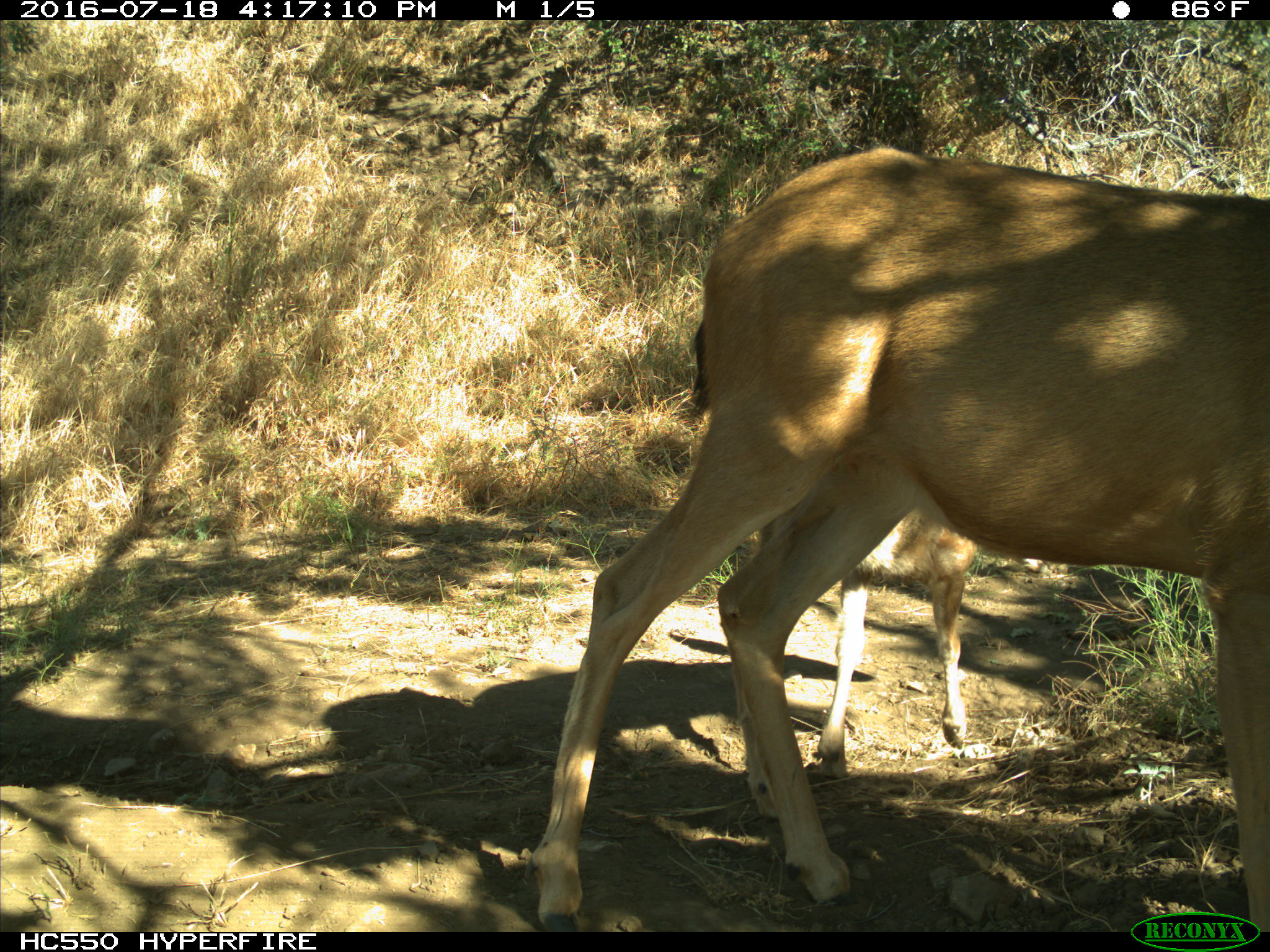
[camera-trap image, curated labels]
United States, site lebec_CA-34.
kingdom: Animalia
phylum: Chordata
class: Mammalia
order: Artiodactyla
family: Cervidae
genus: Odocoileus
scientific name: Odocoileus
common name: deer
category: unidentified deer